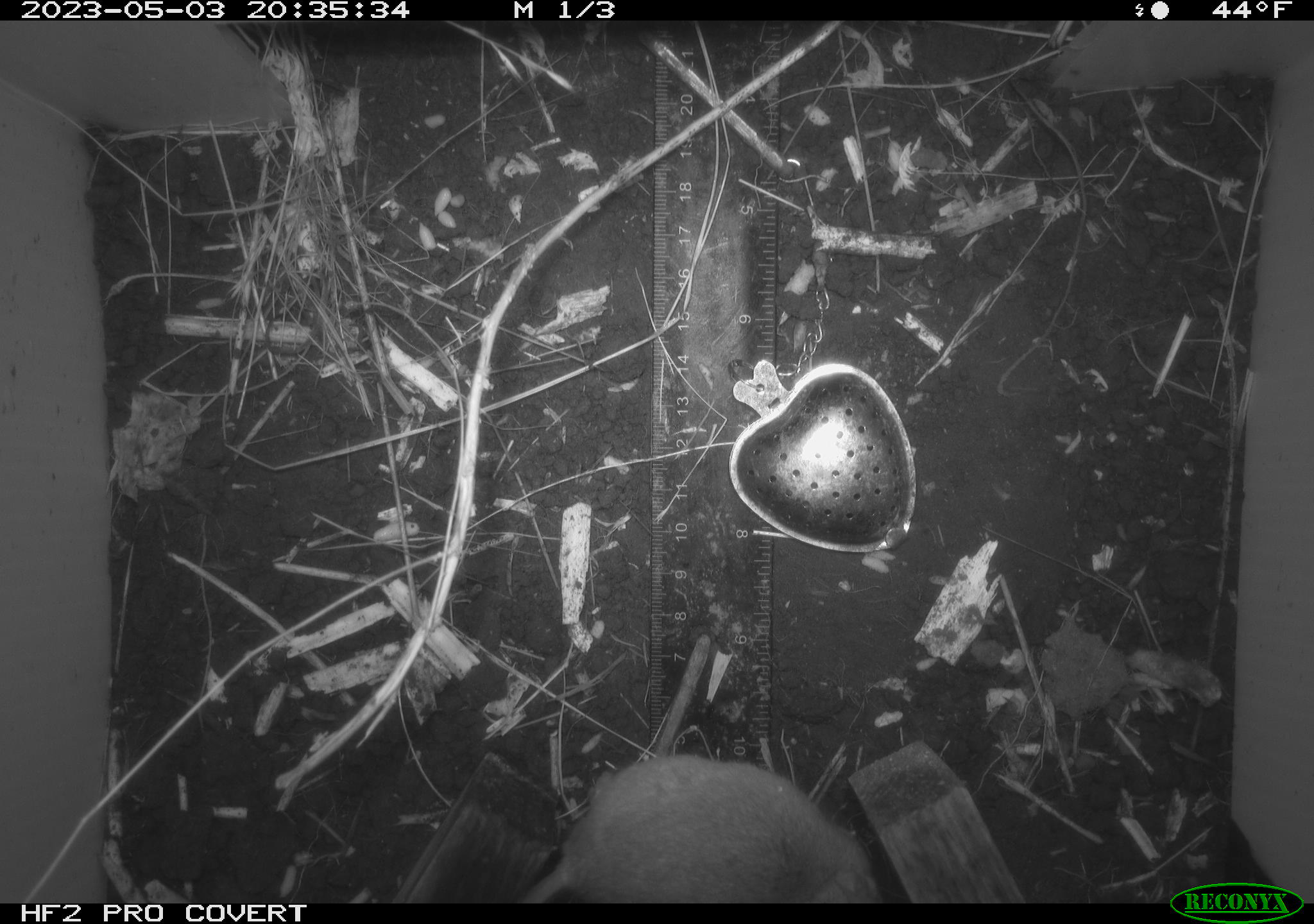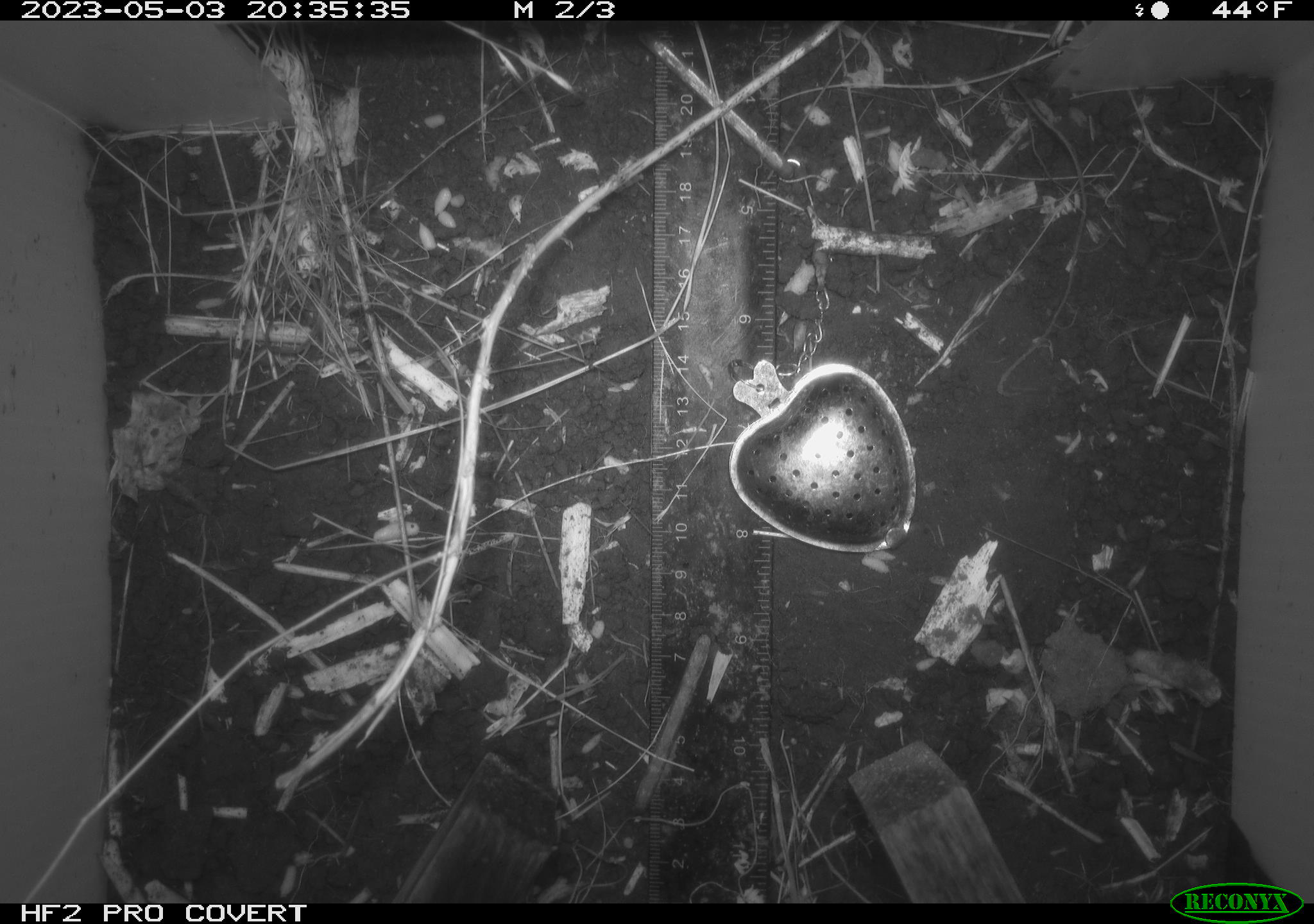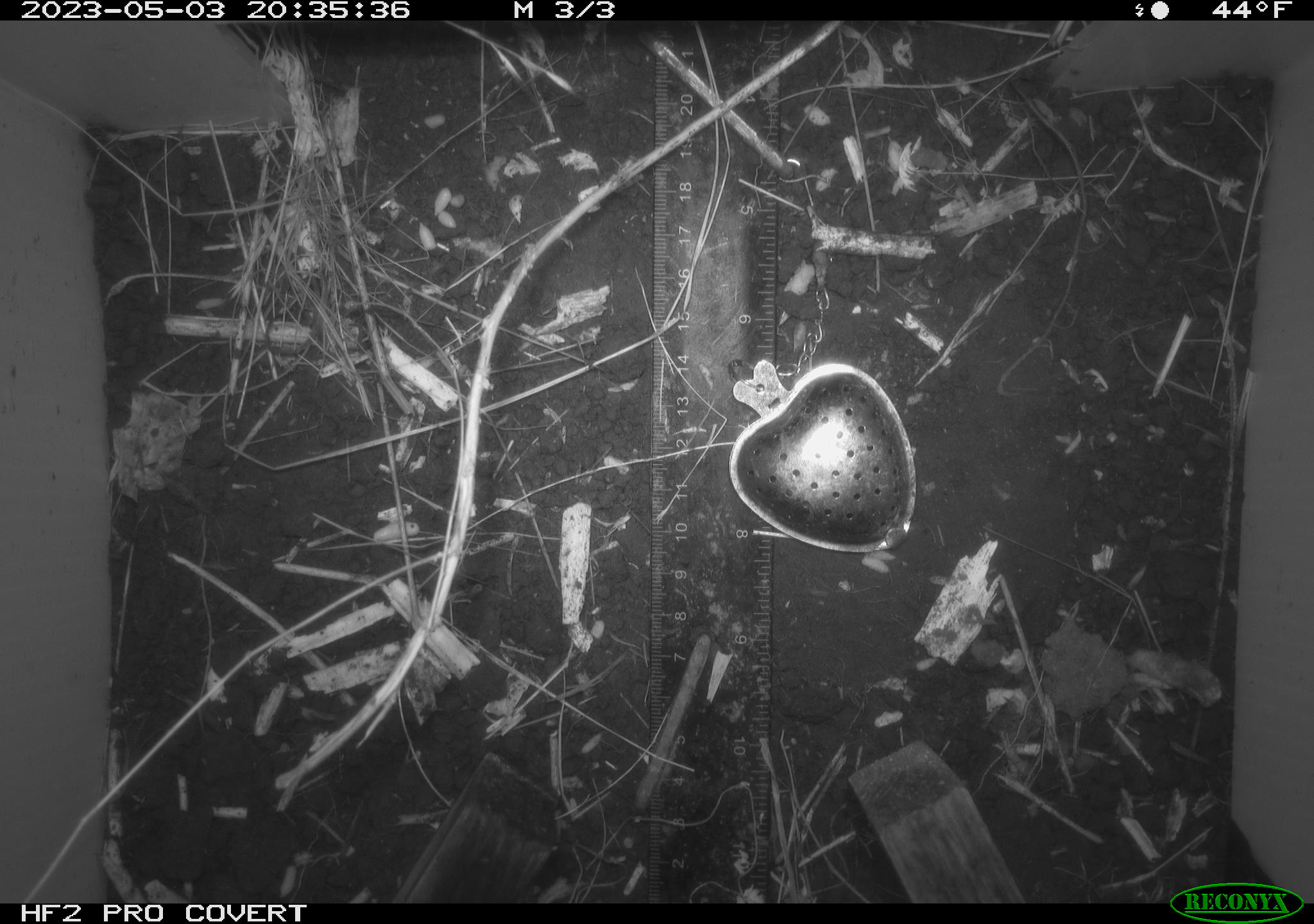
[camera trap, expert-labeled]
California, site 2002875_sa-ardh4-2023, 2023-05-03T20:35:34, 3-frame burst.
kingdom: Animalia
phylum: Chordata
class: Mammalia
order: Rodentia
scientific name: Rodentia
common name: mouse species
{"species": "mouse species (Rodentia)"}